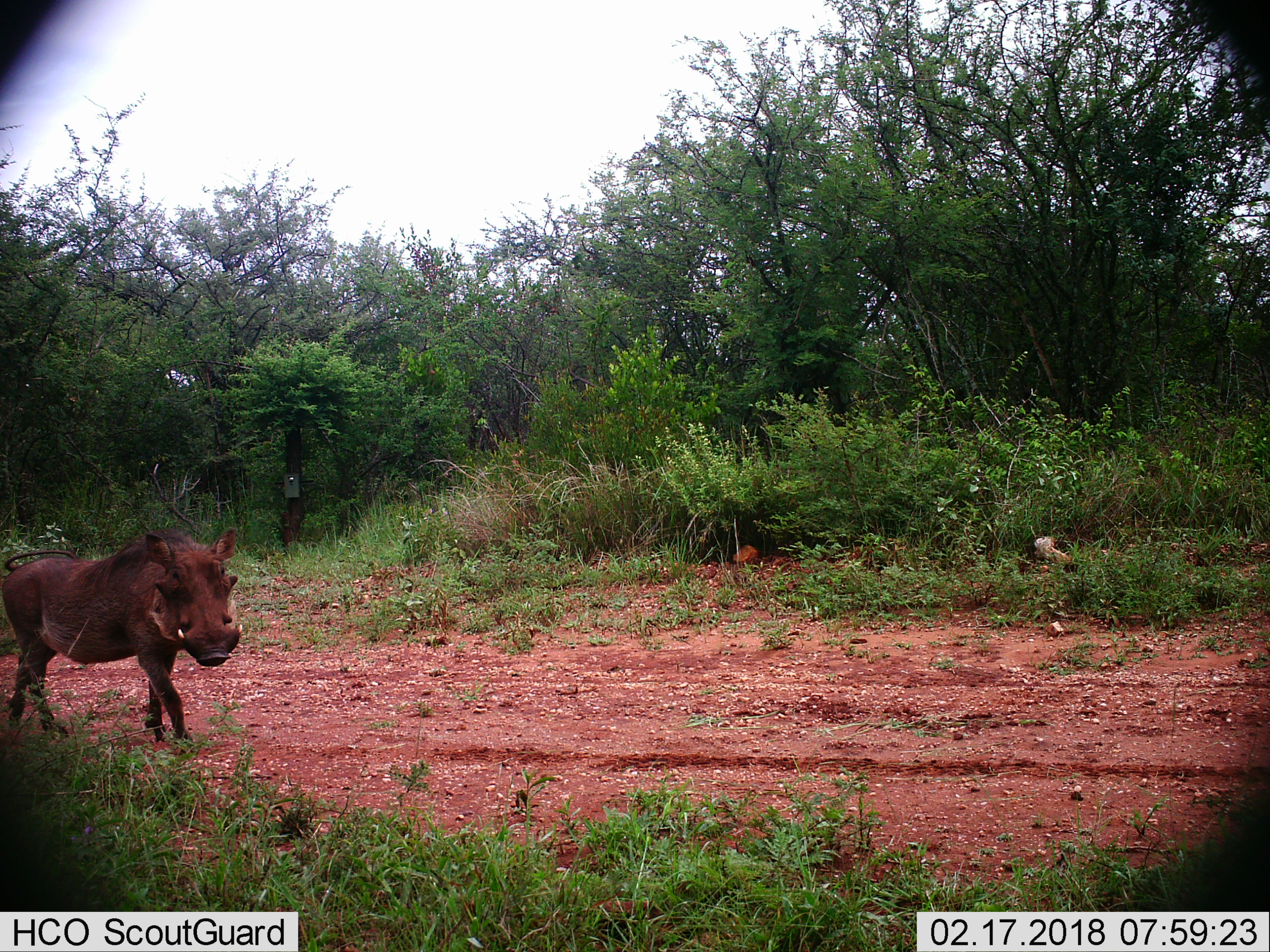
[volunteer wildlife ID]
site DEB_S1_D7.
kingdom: Animalia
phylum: Chordata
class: Mammalia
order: Artiodactyla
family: Suidae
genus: Phacochoerus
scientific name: Phacochoerus africanus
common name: warthog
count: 1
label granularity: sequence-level